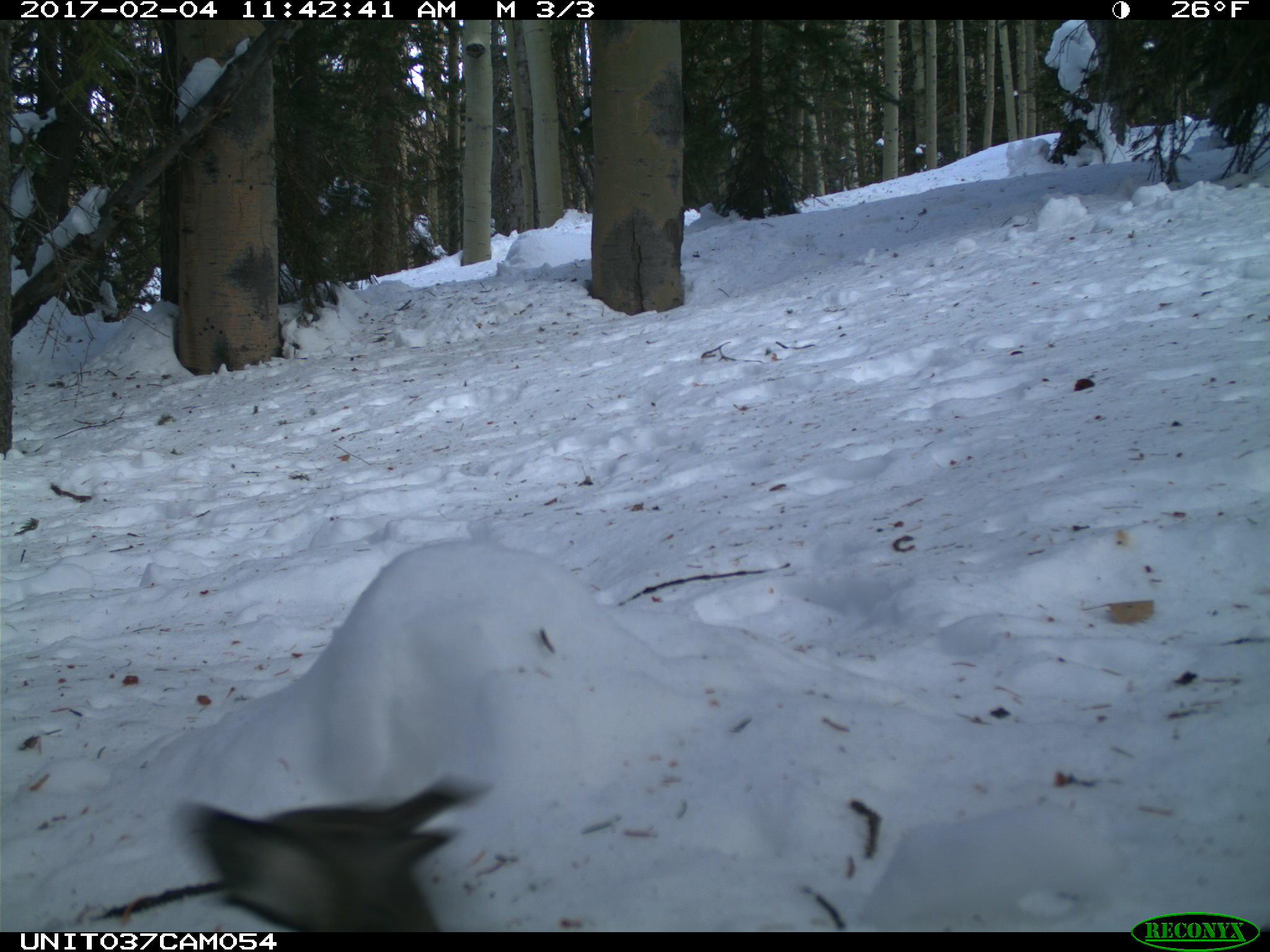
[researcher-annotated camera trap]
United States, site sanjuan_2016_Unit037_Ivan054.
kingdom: Animalia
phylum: Chordata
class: Aves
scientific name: Aves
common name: birds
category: unidentified bird